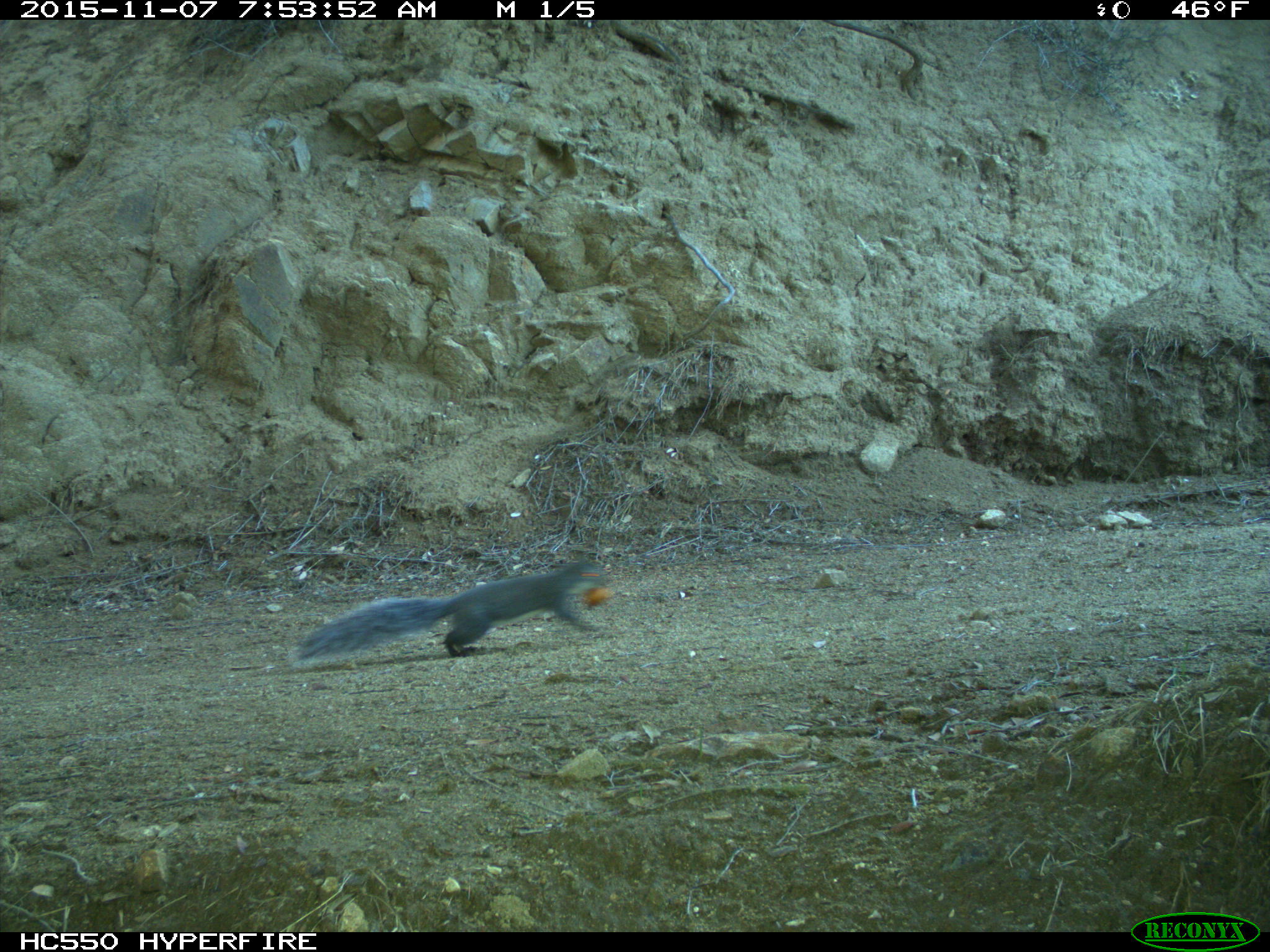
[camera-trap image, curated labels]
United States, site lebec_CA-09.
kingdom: Animalia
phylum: Chordata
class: Mammalia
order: Rodentia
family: Sciuridae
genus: Sciurus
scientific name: Sciurus carolinensis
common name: eastern gray squirrel